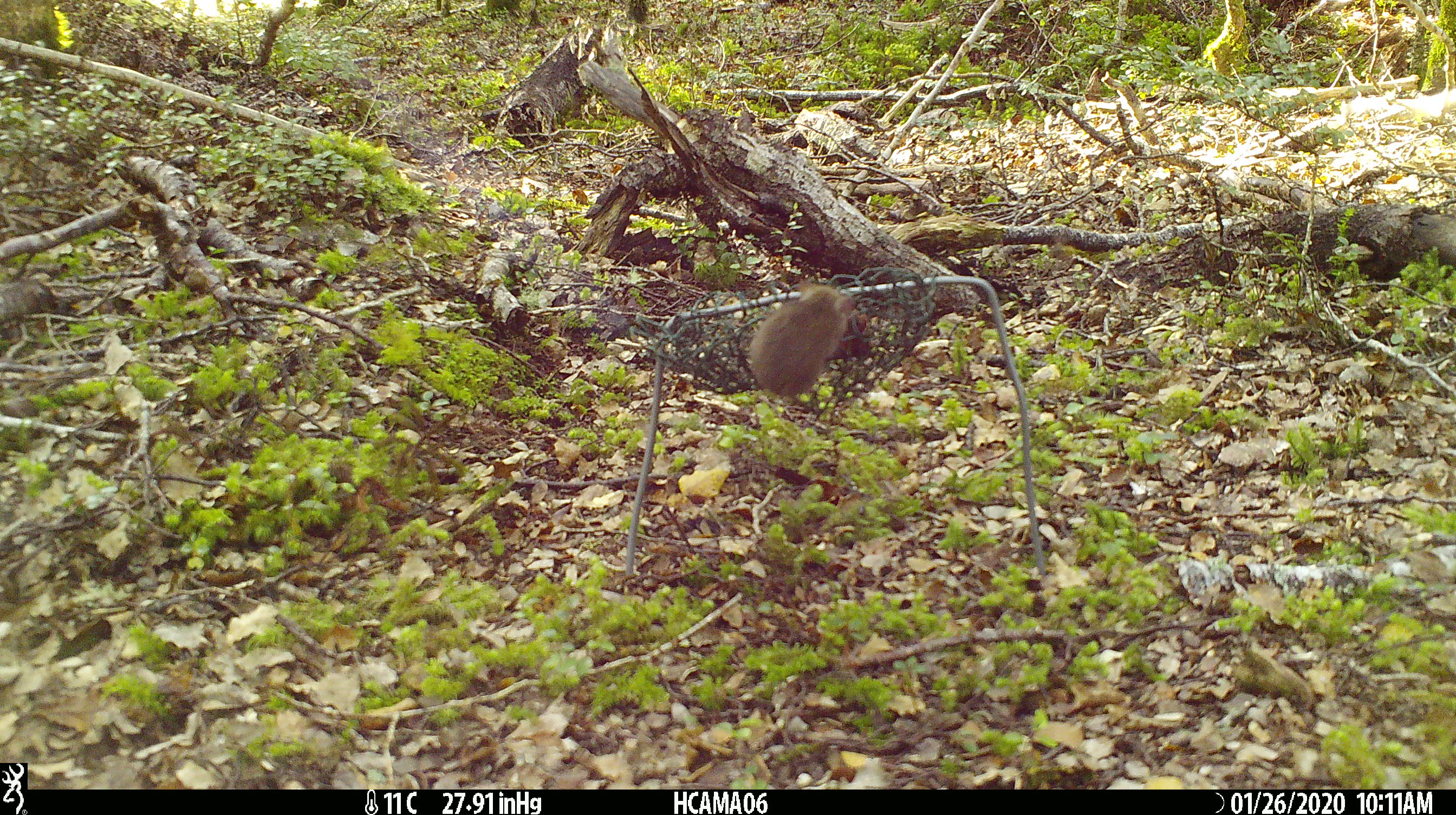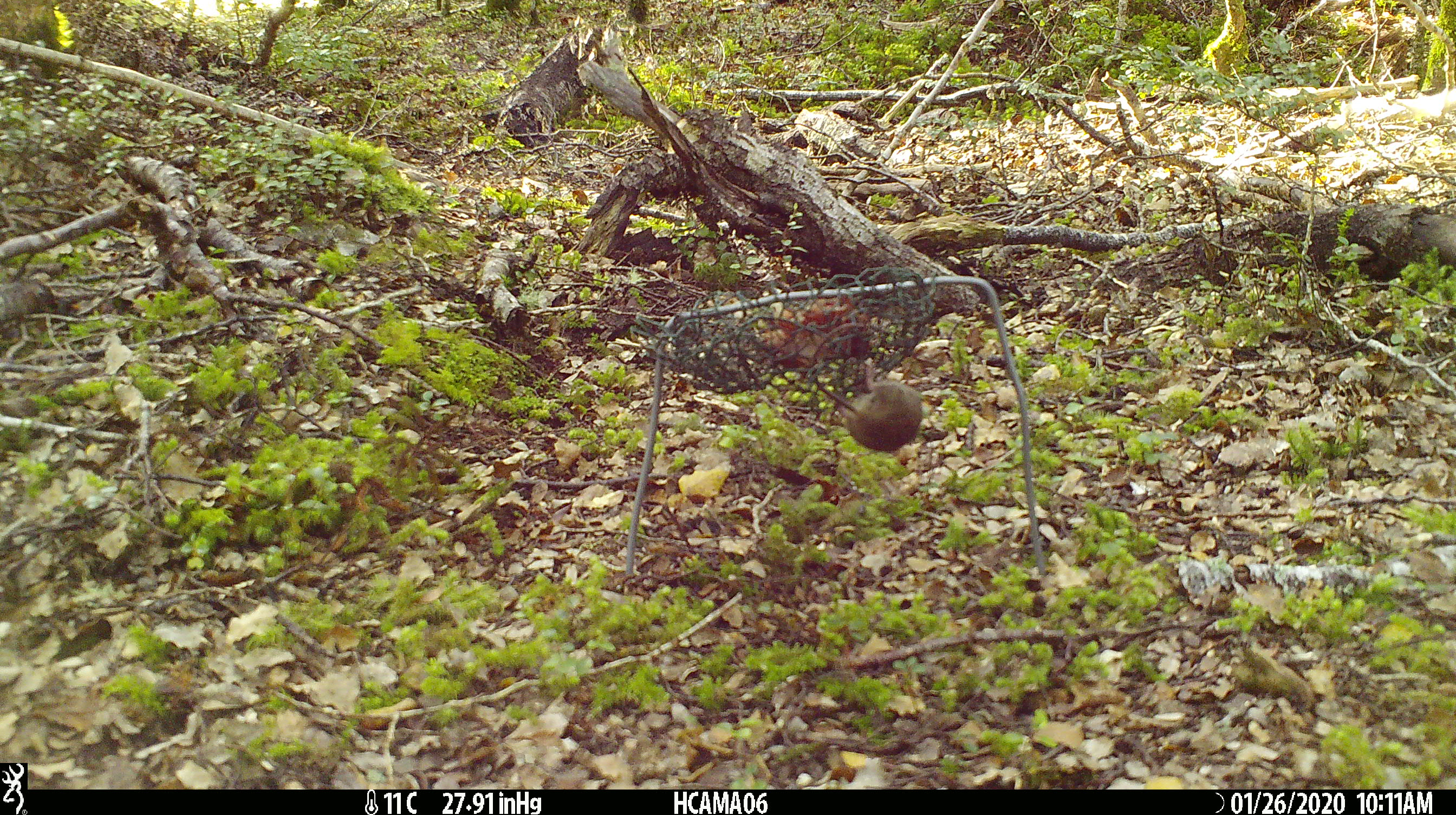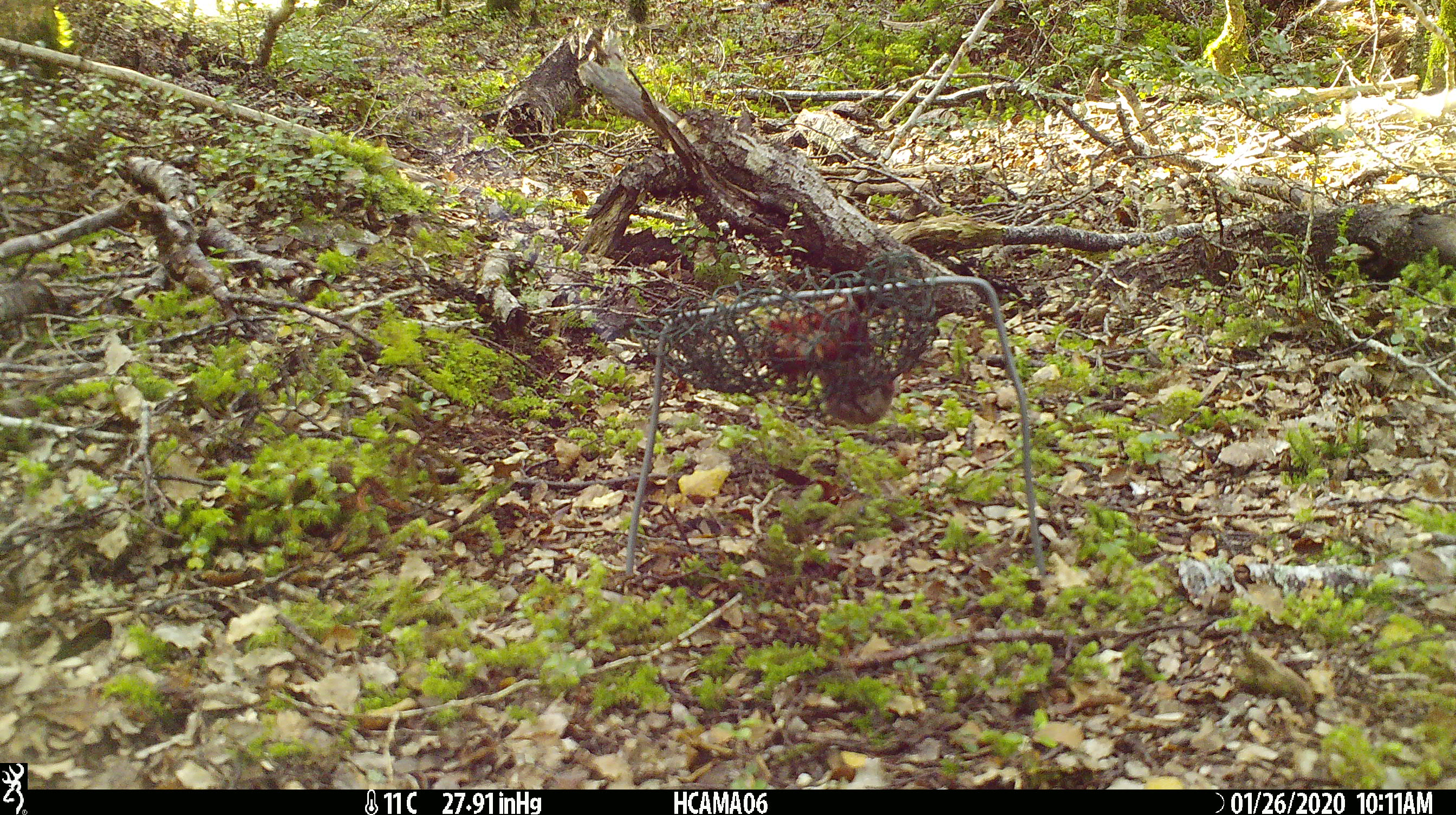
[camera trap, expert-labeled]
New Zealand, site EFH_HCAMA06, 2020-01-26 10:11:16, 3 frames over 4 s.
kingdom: Animalia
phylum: Chordata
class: Mammalia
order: Rodentia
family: Muridae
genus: Mus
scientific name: Mus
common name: mouse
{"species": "mouse (Mus)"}